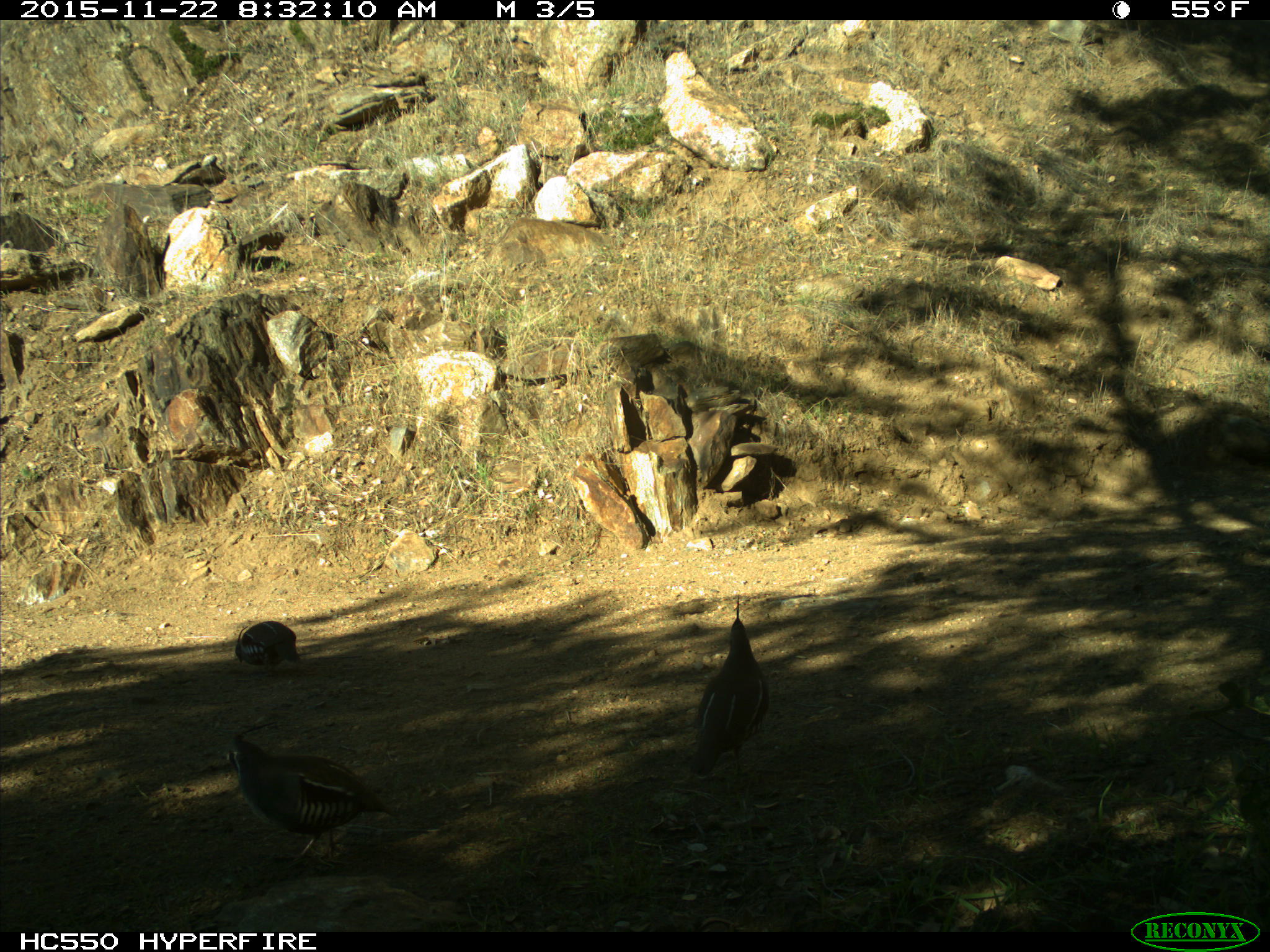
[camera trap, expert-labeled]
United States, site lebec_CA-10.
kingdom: Animalia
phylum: Chordata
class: Aves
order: Galliformes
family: Odontophoridae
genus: Callipepla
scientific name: Callipepla californica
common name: california quail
Callipepla californica (california quail).